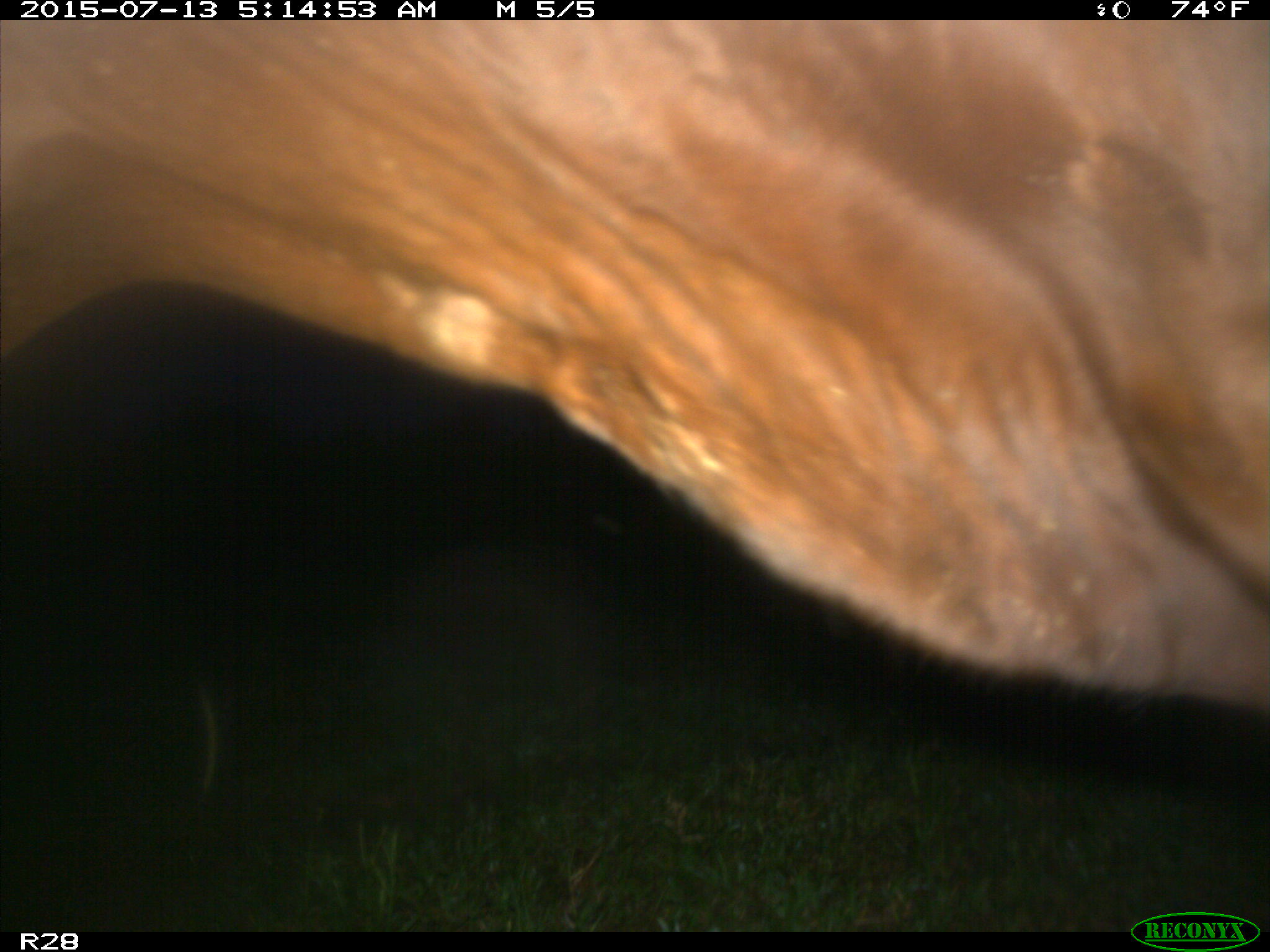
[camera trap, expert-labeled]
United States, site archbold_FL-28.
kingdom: Animalia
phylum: Chordata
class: Mammalia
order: Artiodactyla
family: Bovidae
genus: Bos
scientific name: Bos taurus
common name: domestic cow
Bos taurus (domestic cow).